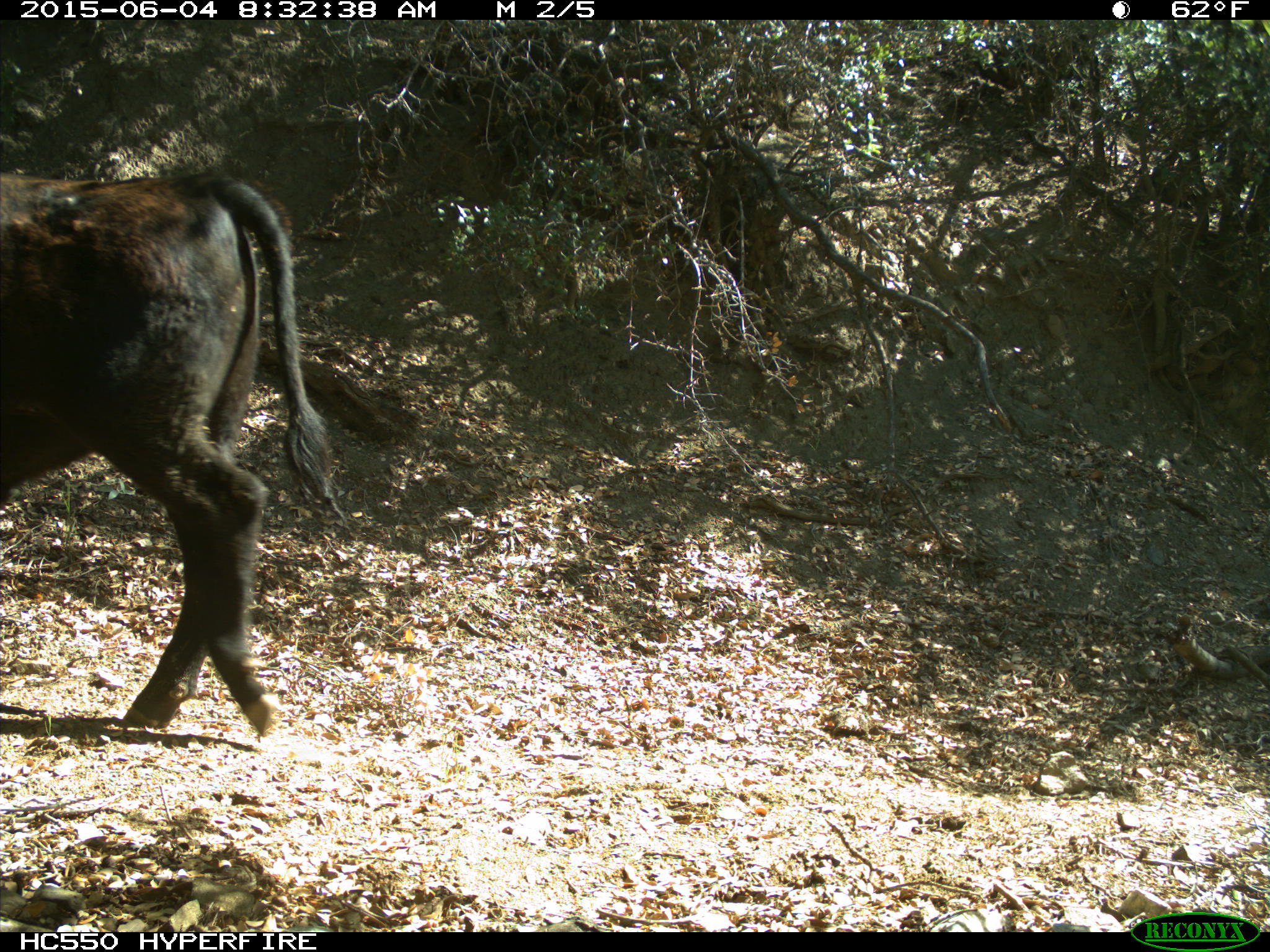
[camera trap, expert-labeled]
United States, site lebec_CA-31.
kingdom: Animalia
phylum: Chordata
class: Mammalia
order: Artiodactyla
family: Bovidae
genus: Bos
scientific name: Bos taurus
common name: domestic cow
Bos taurus (domestic cow).